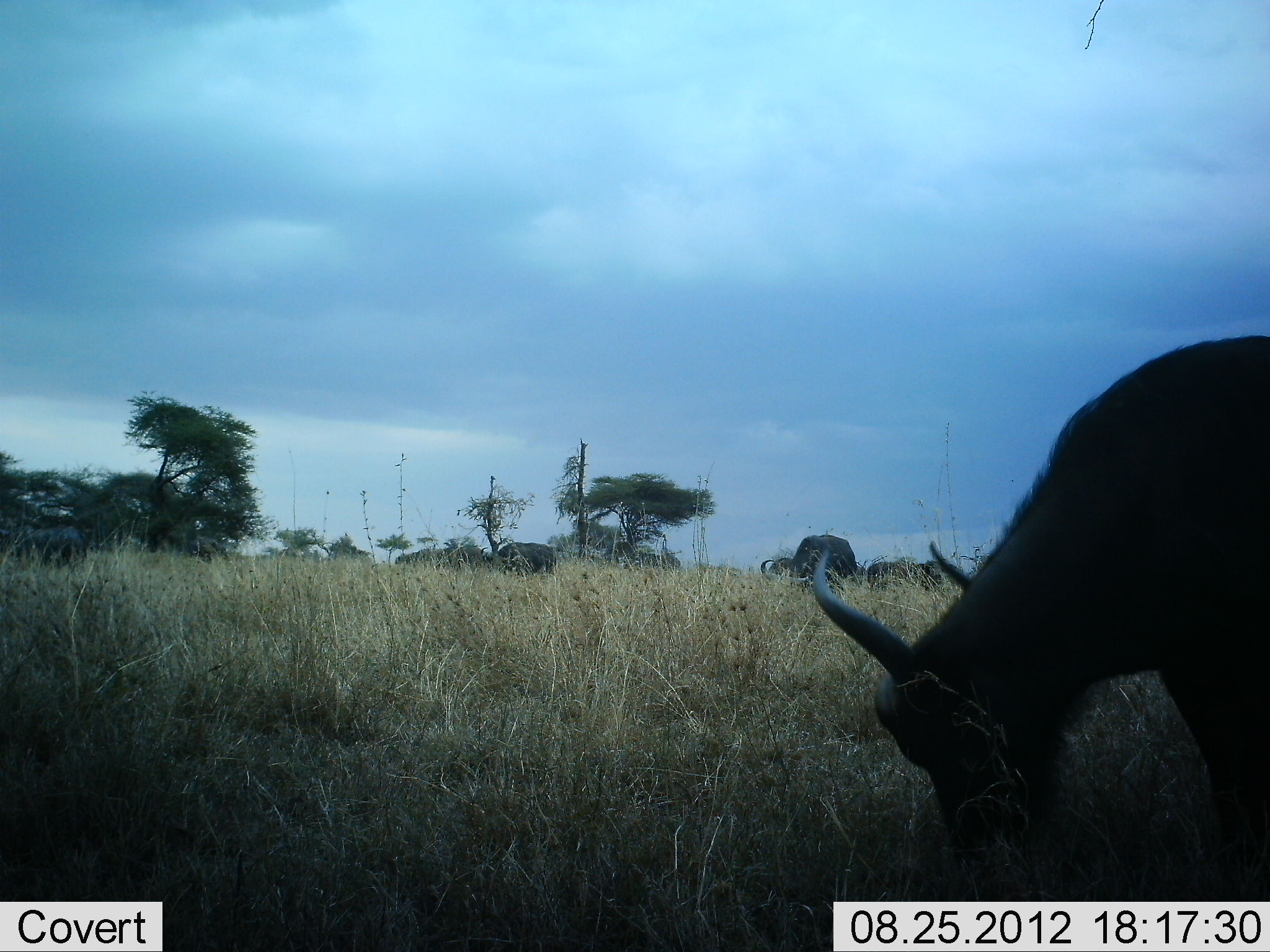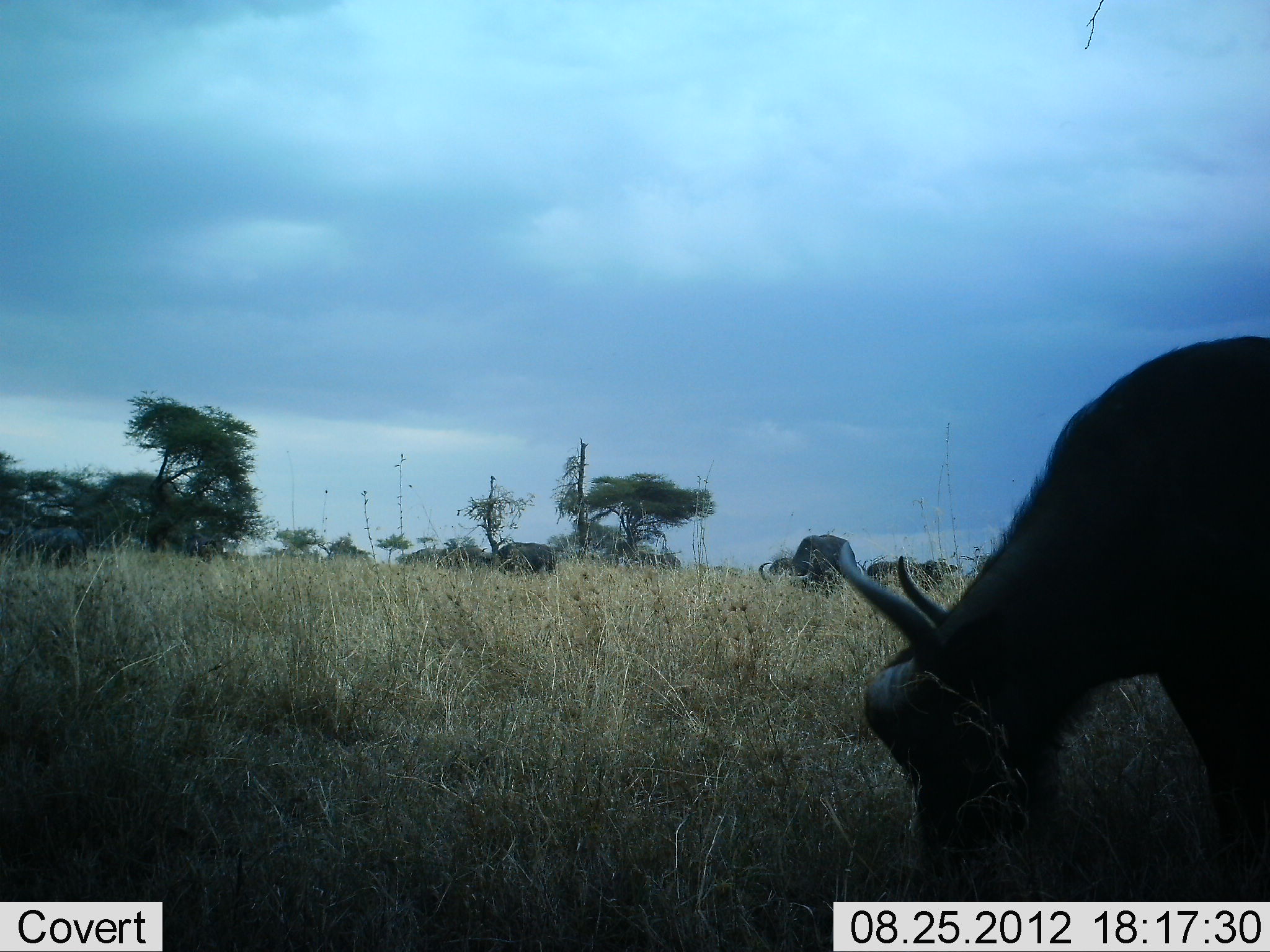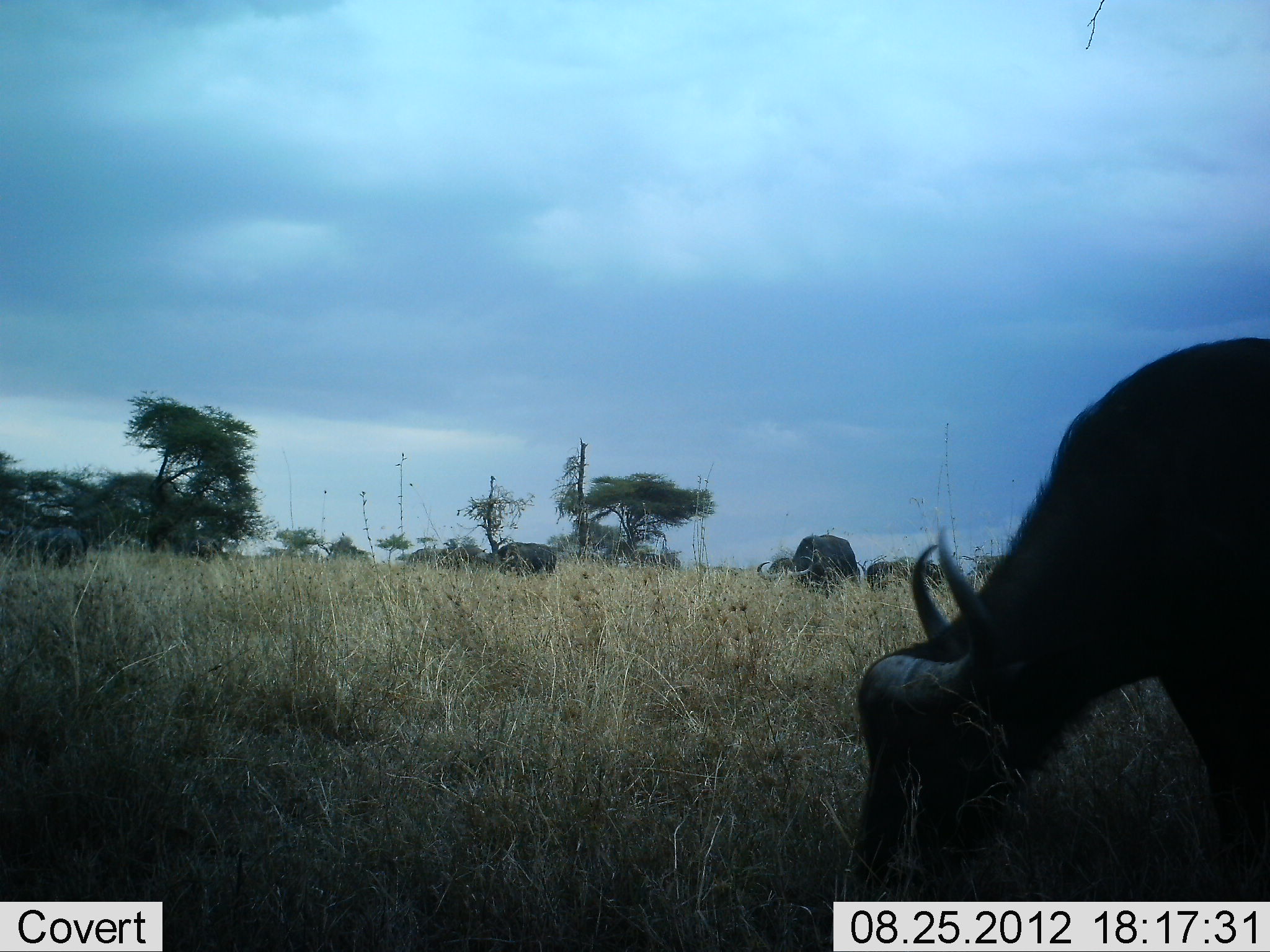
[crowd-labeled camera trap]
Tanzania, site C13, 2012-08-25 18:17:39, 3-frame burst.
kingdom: Animalia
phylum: Chordata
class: Mammalia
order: Artiodactyla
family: Bovidae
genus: Syncerus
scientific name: Syncerus caffer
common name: cape buffalo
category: buffalo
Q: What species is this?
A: Buffalo (cape buffalo) (Syncerus caffer).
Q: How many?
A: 5.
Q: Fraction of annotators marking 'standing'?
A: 40%.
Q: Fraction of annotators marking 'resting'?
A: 0%.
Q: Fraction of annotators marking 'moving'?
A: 0%.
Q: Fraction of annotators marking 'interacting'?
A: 0%.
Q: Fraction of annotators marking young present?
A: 0%.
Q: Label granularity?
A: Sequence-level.